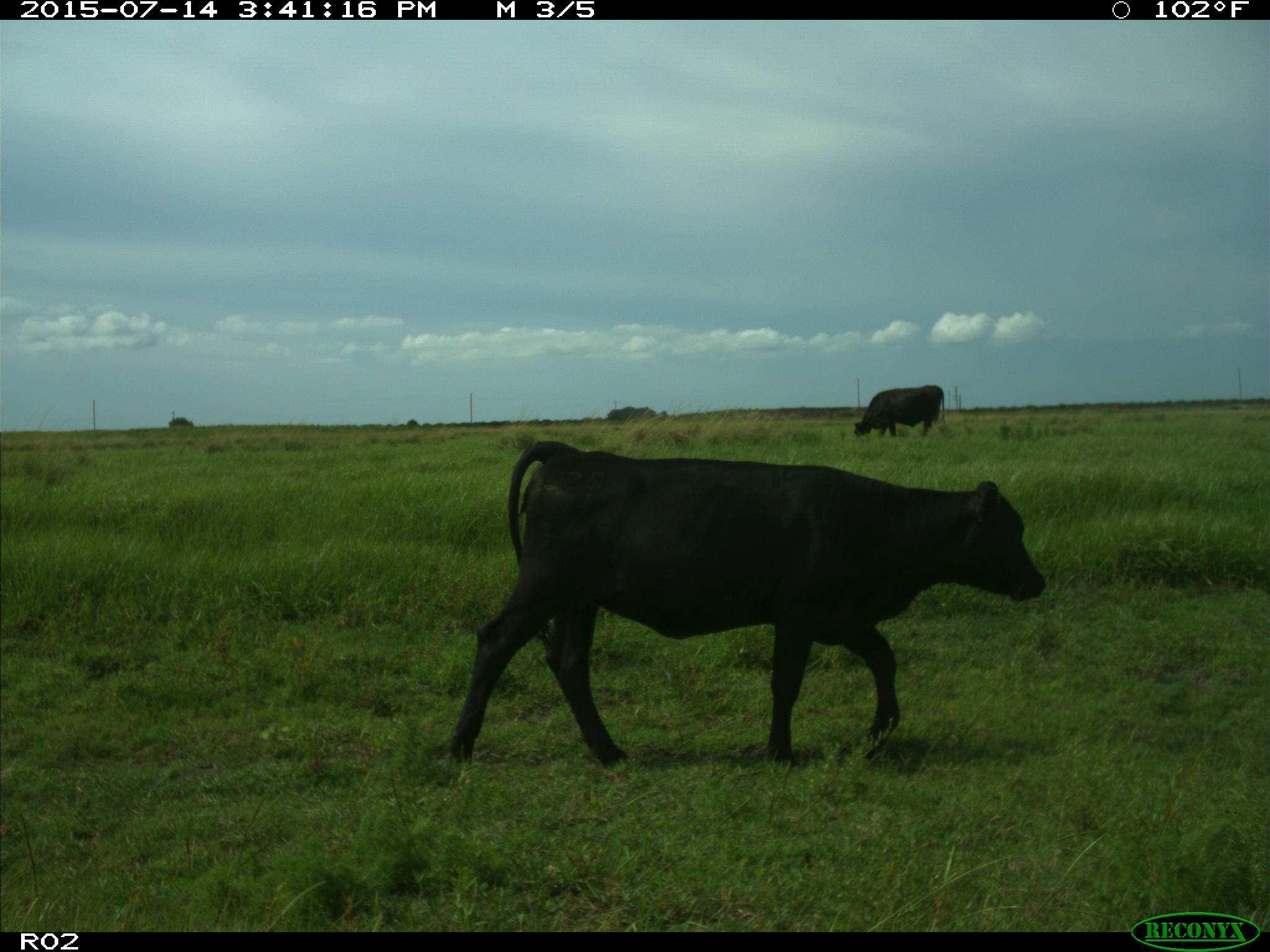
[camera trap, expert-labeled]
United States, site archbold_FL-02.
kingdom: Animalia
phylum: Chordata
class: Mammalia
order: Artiodactyla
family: Bovidae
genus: Bos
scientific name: Bos taurus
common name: domestic cow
Bos taurus (domestic cow).